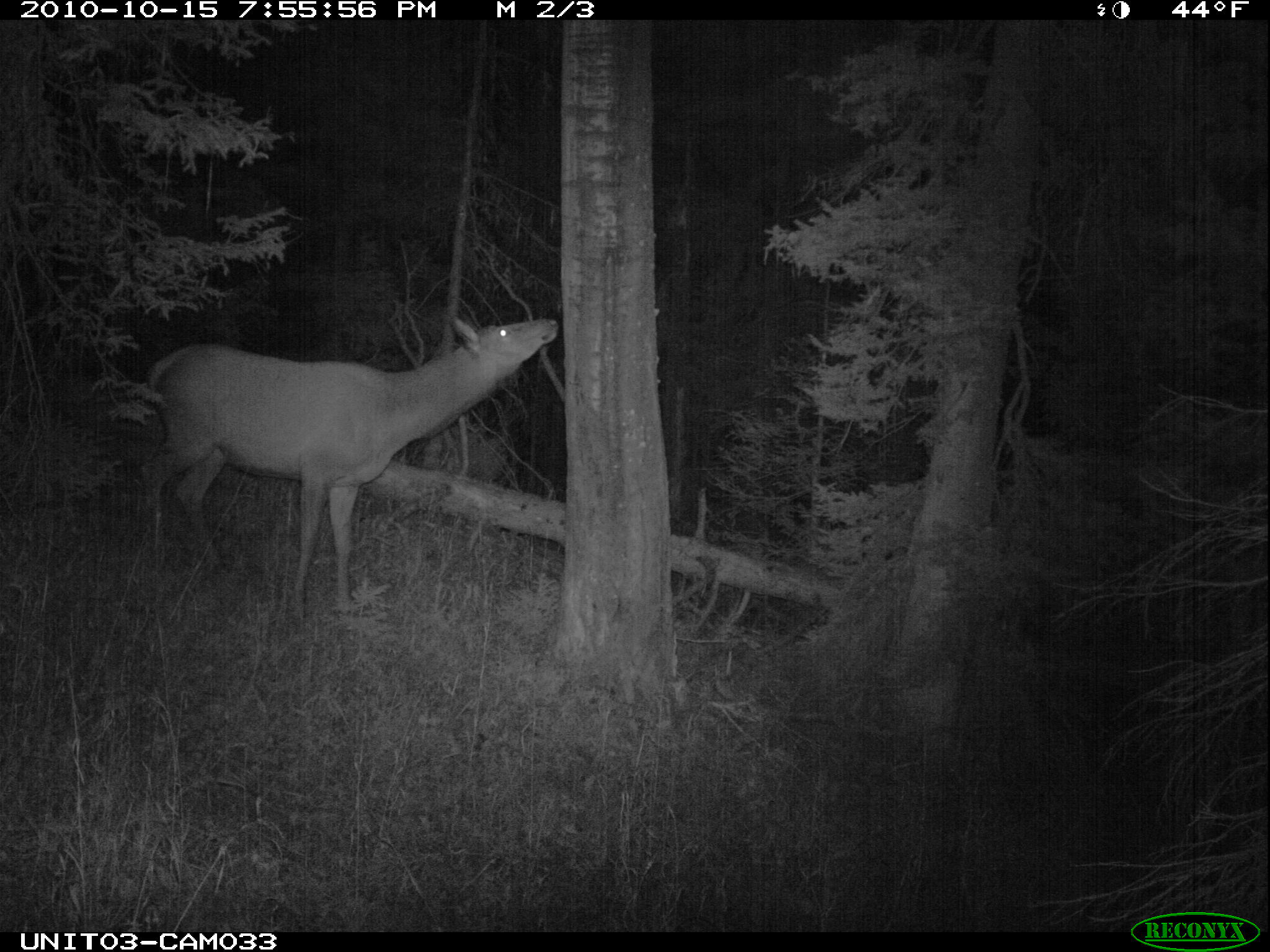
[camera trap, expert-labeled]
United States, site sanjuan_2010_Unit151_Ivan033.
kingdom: Animalia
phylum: Chordata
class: Mammalia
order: Artiodactyla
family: Cervidae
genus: Cervus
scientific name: Cervus elaphus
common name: red deer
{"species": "Cervus elaphus (red deer)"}